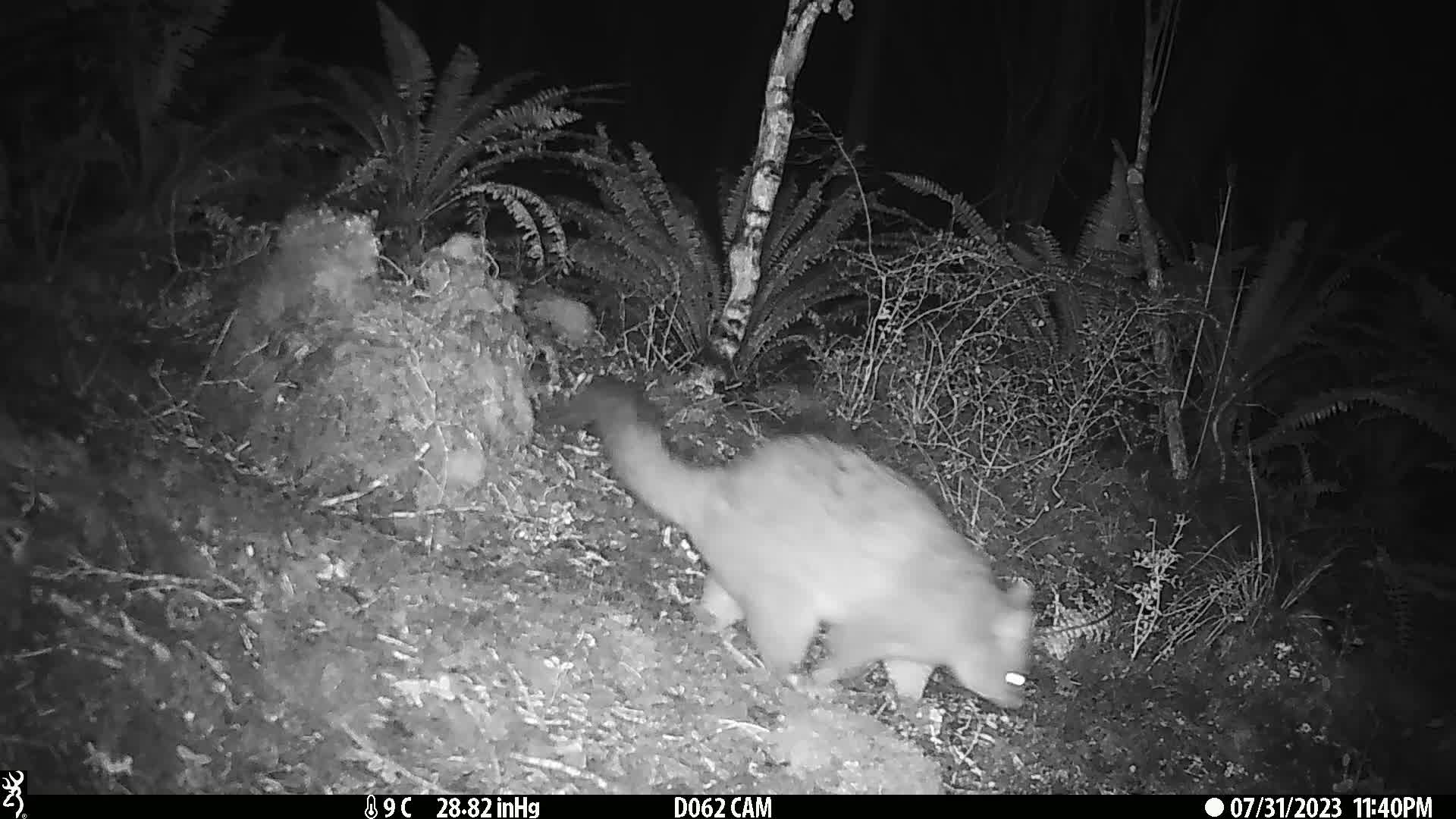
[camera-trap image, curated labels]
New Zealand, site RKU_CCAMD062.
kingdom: Animalia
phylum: Chordata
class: Mammalia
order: Diprotodontia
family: Phalangeridae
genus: Trichosurus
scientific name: Trichosurus vulpecula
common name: common brushtail possum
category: possum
Possum (common brushtail possum) (Trichosurus vulpecula).